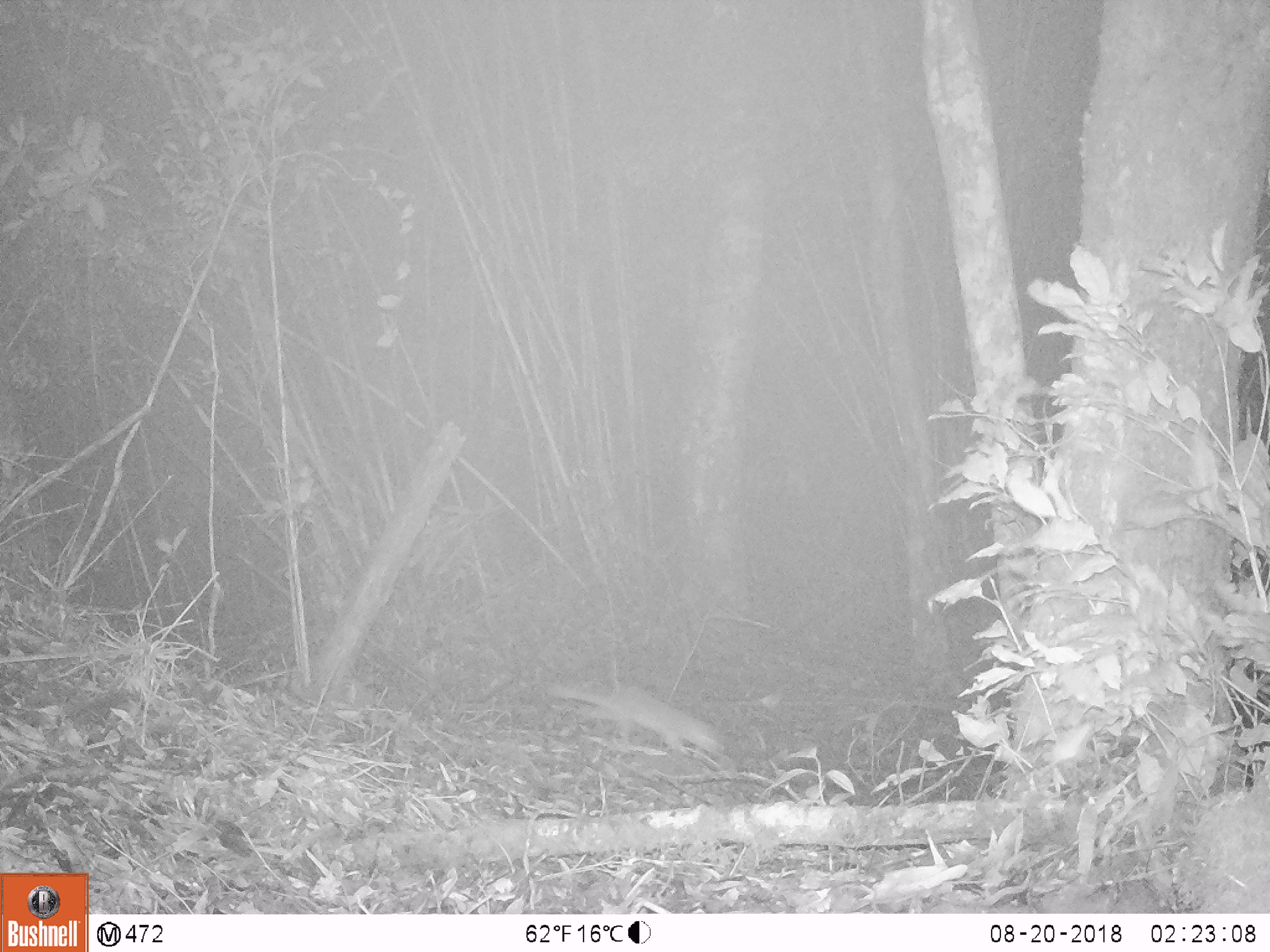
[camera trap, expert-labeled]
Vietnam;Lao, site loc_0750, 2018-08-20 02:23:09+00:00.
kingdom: Animalia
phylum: Chordata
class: Mammalia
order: Carnivora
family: Mustelidae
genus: Melogale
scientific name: Melogale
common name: ferret badger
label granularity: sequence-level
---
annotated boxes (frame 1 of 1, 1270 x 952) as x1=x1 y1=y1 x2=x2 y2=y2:
ferret badger: x1=544 y1=682 x2=724 y2=759